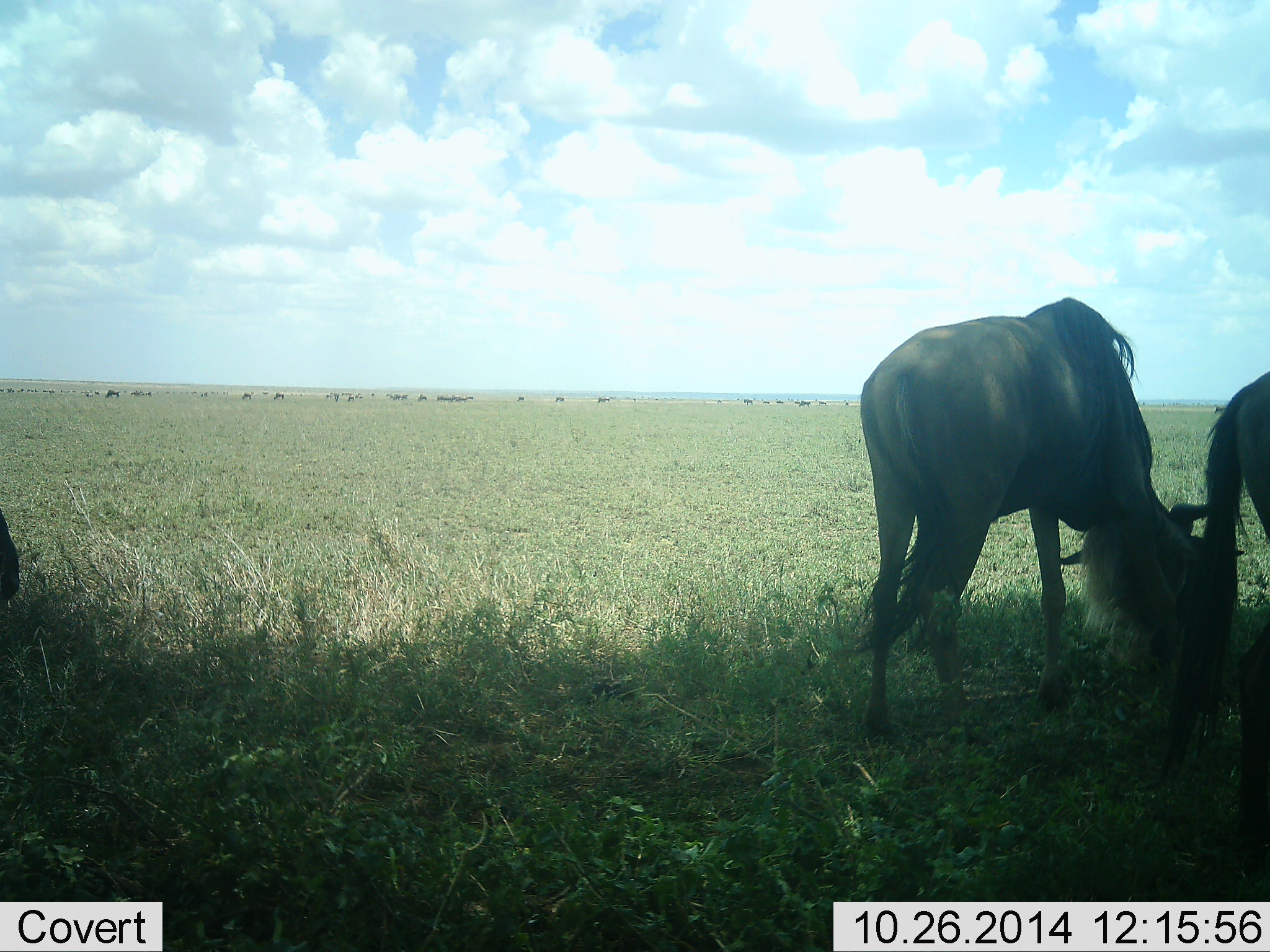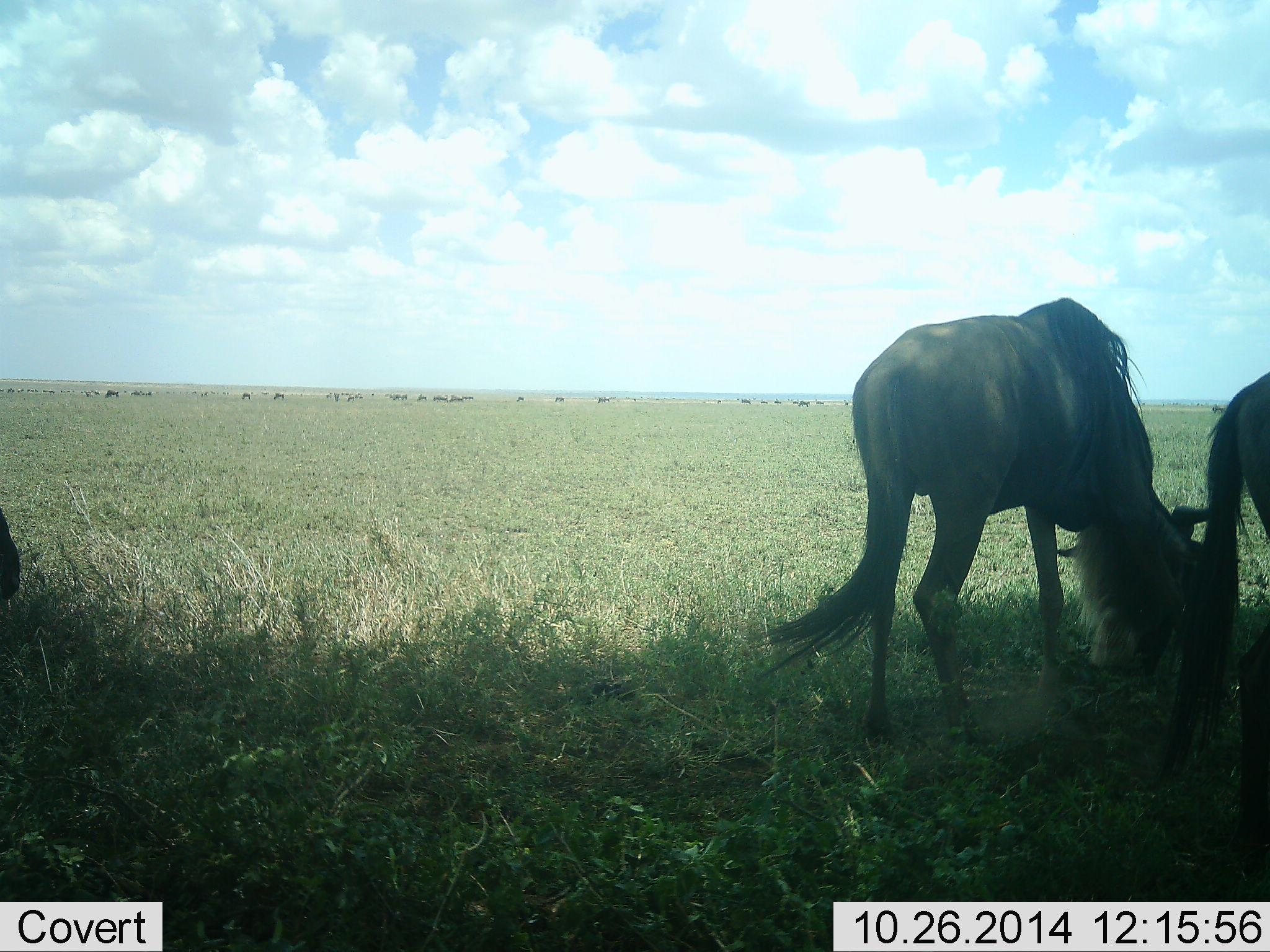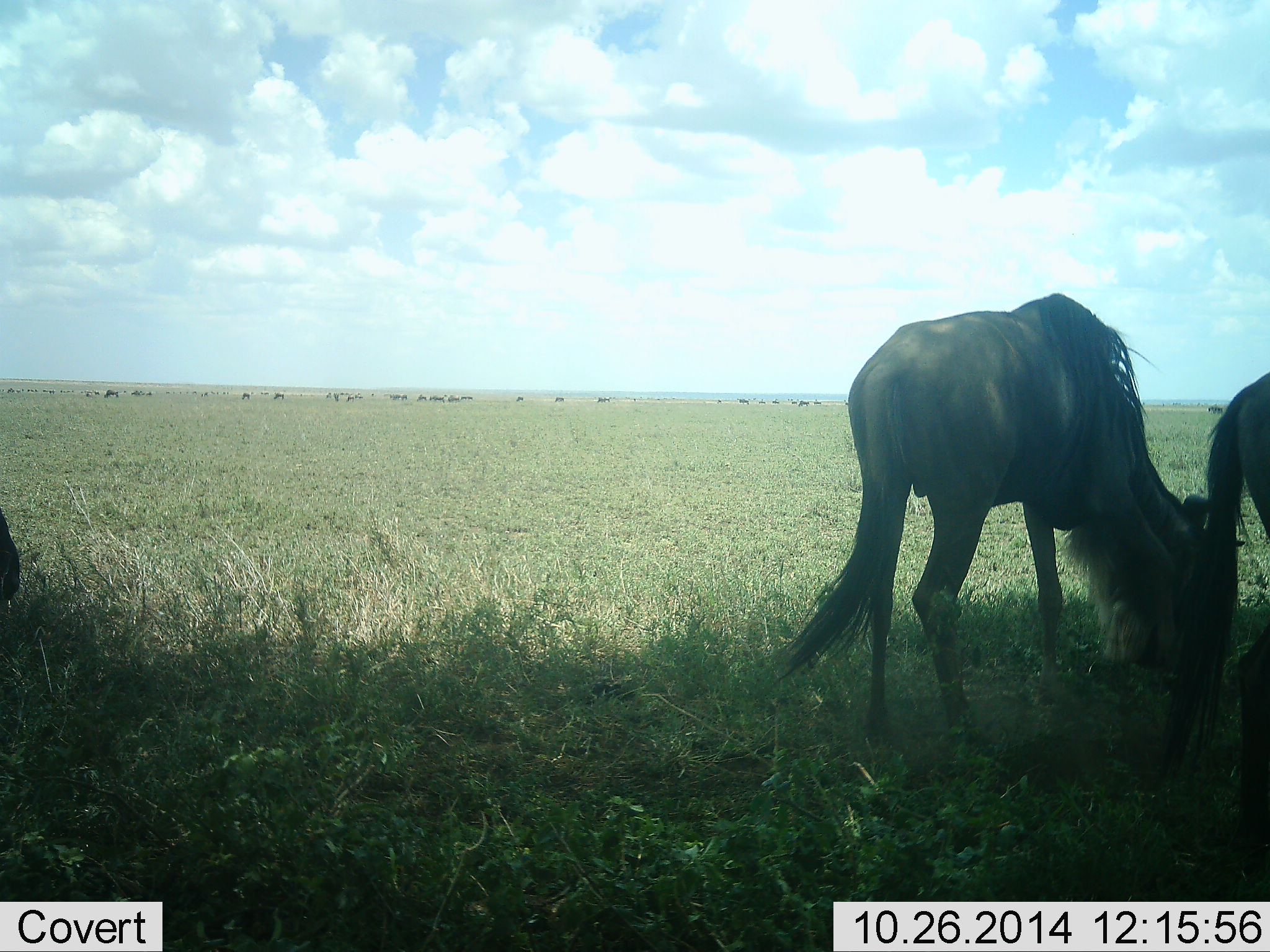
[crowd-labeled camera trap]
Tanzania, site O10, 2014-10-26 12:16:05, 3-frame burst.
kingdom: Animalia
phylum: Chordata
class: Mammalia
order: Artiodactyla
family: Bovidae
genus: Connochaetes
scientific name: Connochaetes taurinus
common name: blue wildebeest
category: wildebeest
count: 11-50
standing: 60%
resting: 10%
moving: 20%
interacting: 0%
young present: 0%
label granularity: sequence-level